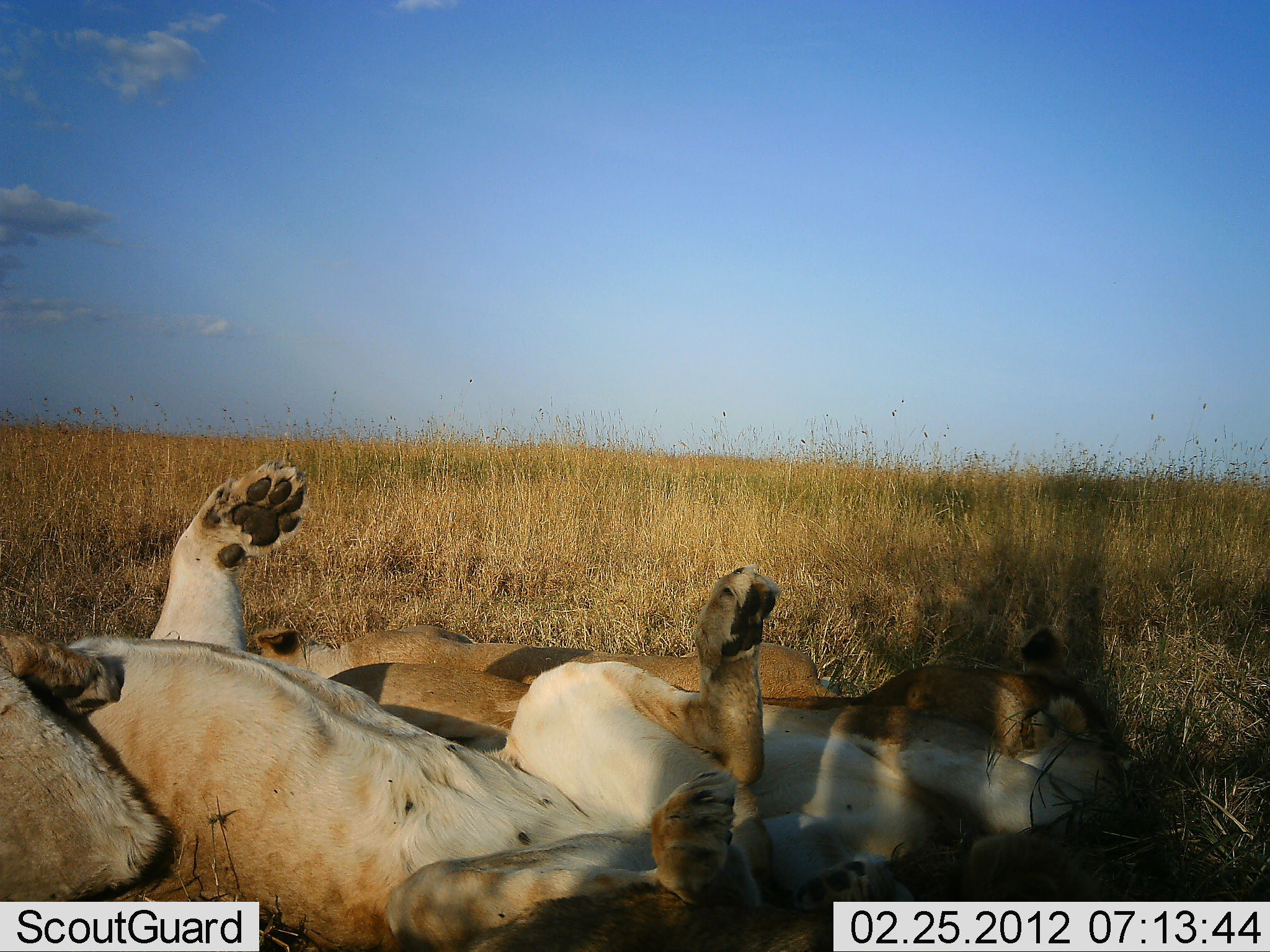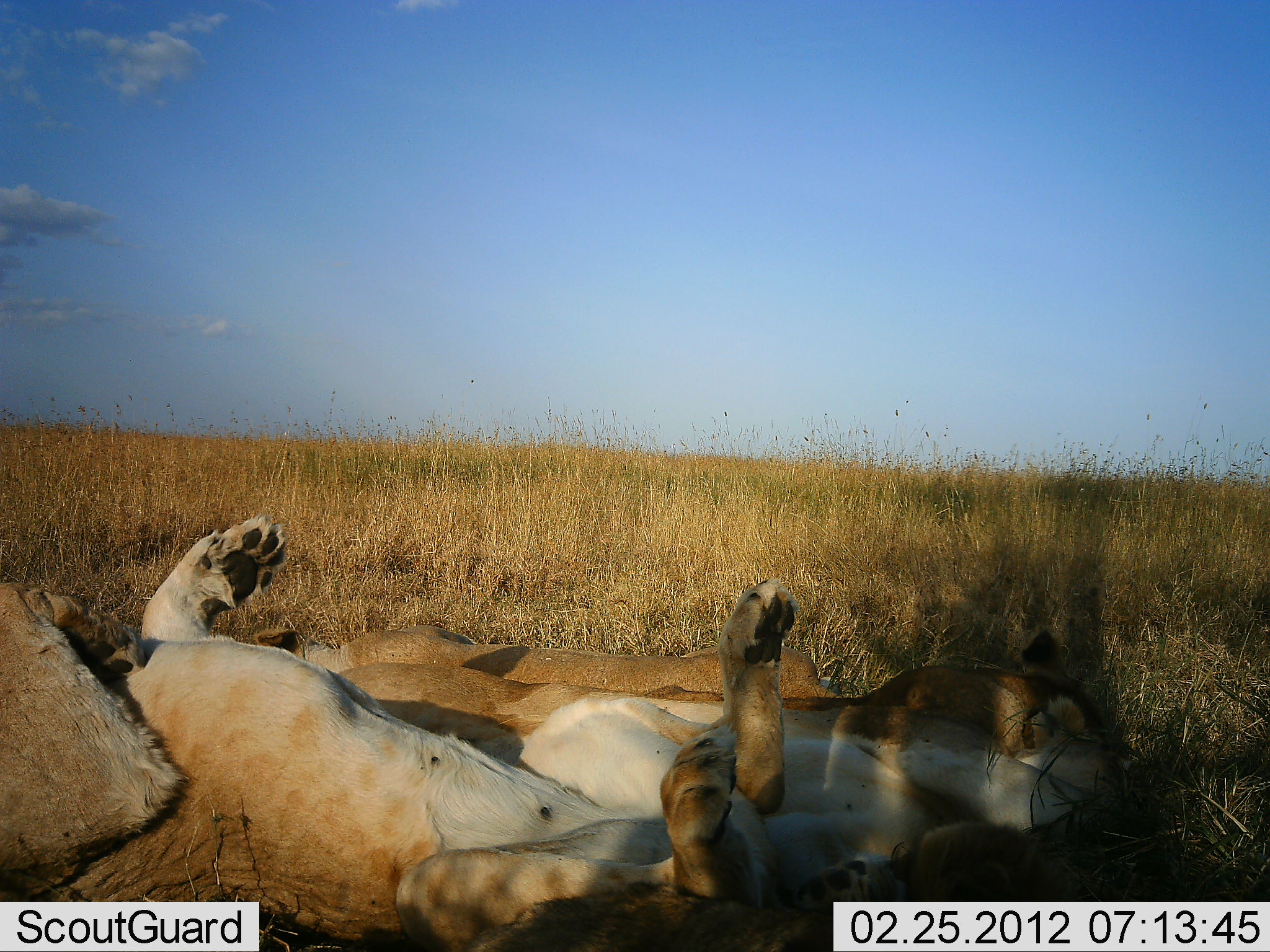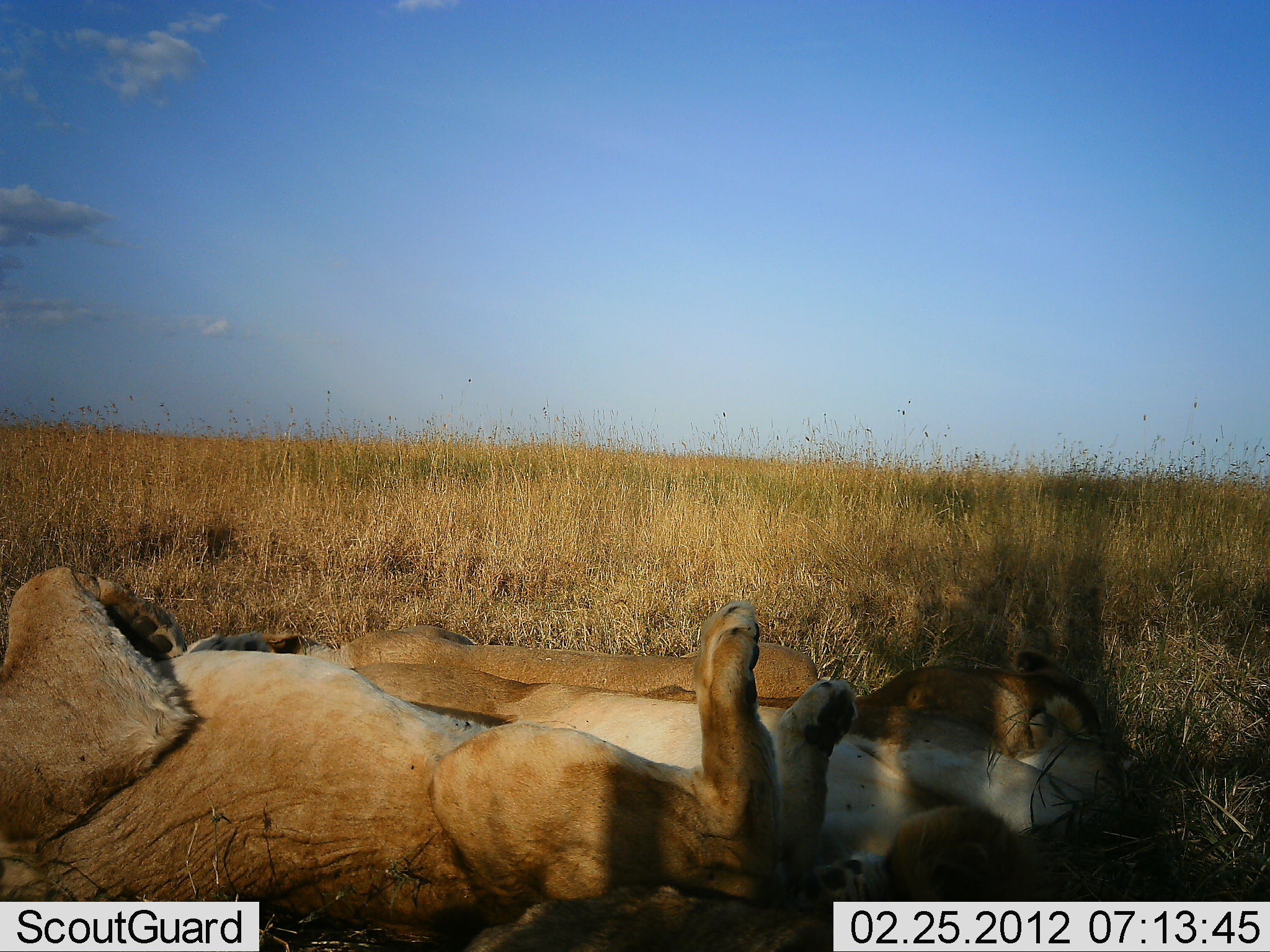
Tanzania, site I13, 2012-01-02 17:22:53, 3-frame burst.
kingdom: Animalia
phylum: Chordata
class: Mammalia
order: Carnivora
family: Felidae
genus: Panthera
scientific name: Panthera leo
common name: lion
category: lionfemale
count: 3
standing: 0%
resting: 100%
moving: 7%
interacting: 7%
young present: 7%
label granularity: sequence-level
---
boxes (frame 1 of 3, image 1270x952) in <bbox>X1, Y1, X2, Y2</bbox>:
animal: <bbox>0, 459, 824, 951</bbox>; <bbox>243, 621, 1139, 921</bbox>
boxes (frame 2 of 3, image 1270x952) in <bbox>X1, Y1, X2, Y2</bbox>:
animal: <bbox>0, 508, 799, 950</bbox>; <bbox>242, 626, 1134, 916</bbox>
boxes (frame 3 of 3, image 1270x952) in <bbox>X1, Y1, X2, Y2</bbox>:
animal: <bbox>0, 568, 857, 951</bbox>; <bbox>183, 623, 1116, 898</bbox>